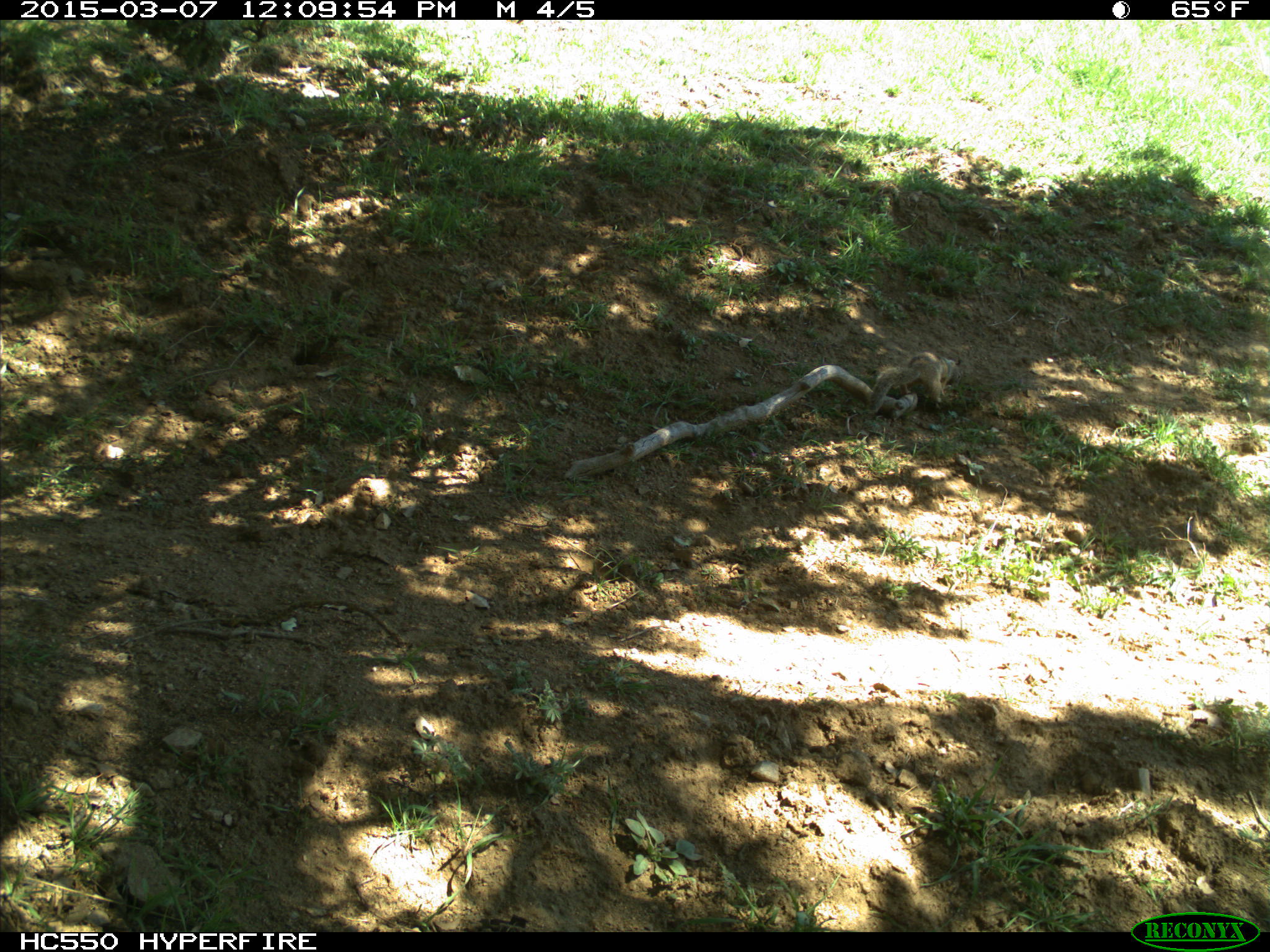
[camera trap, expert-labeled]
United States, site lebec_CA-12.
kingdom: Animalia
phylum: Chordata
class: Mammalia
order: Rodentia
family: Sciuridae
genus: Otospermophilus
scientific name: Otospermophilus beecheyi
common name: california ground squirrel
Otospermophilus beecheyi (california ground squirrel).